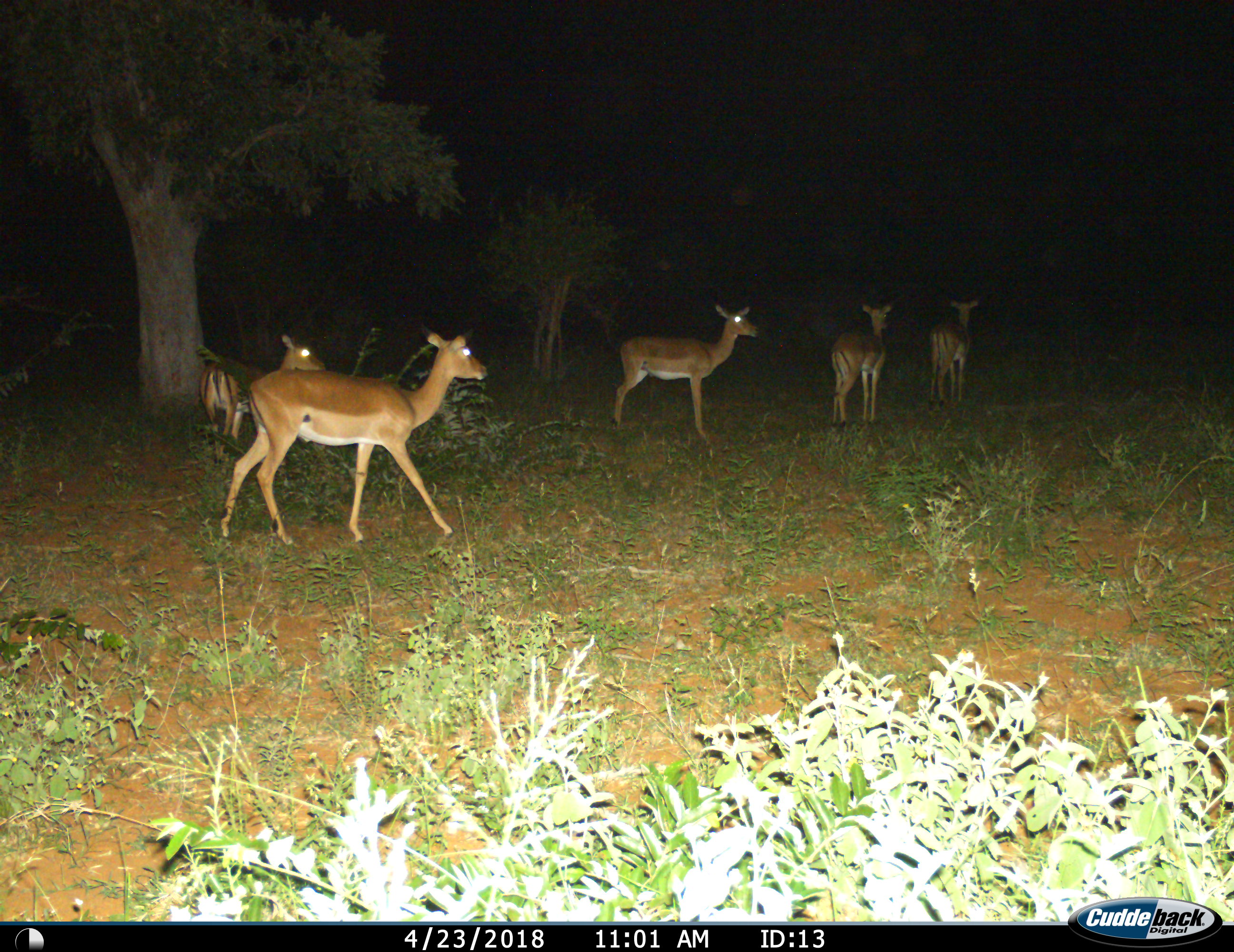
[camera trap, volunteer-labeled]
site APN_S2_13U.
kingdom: Animalia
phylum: Chordata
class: Mammalia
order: Artiodactyla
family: Bovidae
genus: Aepyceros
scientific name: Aepyceros melampus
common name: impala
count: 5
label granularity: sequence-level